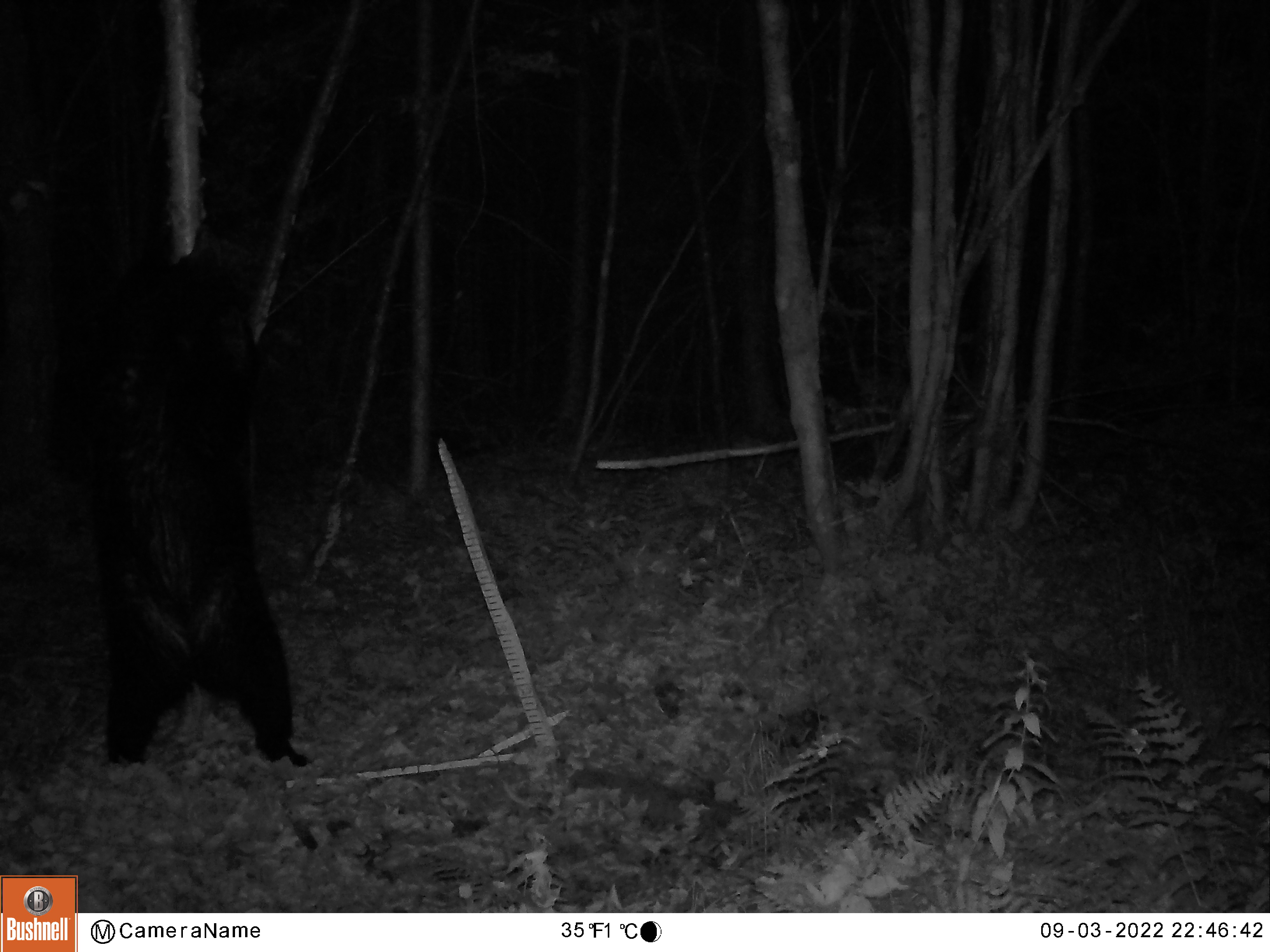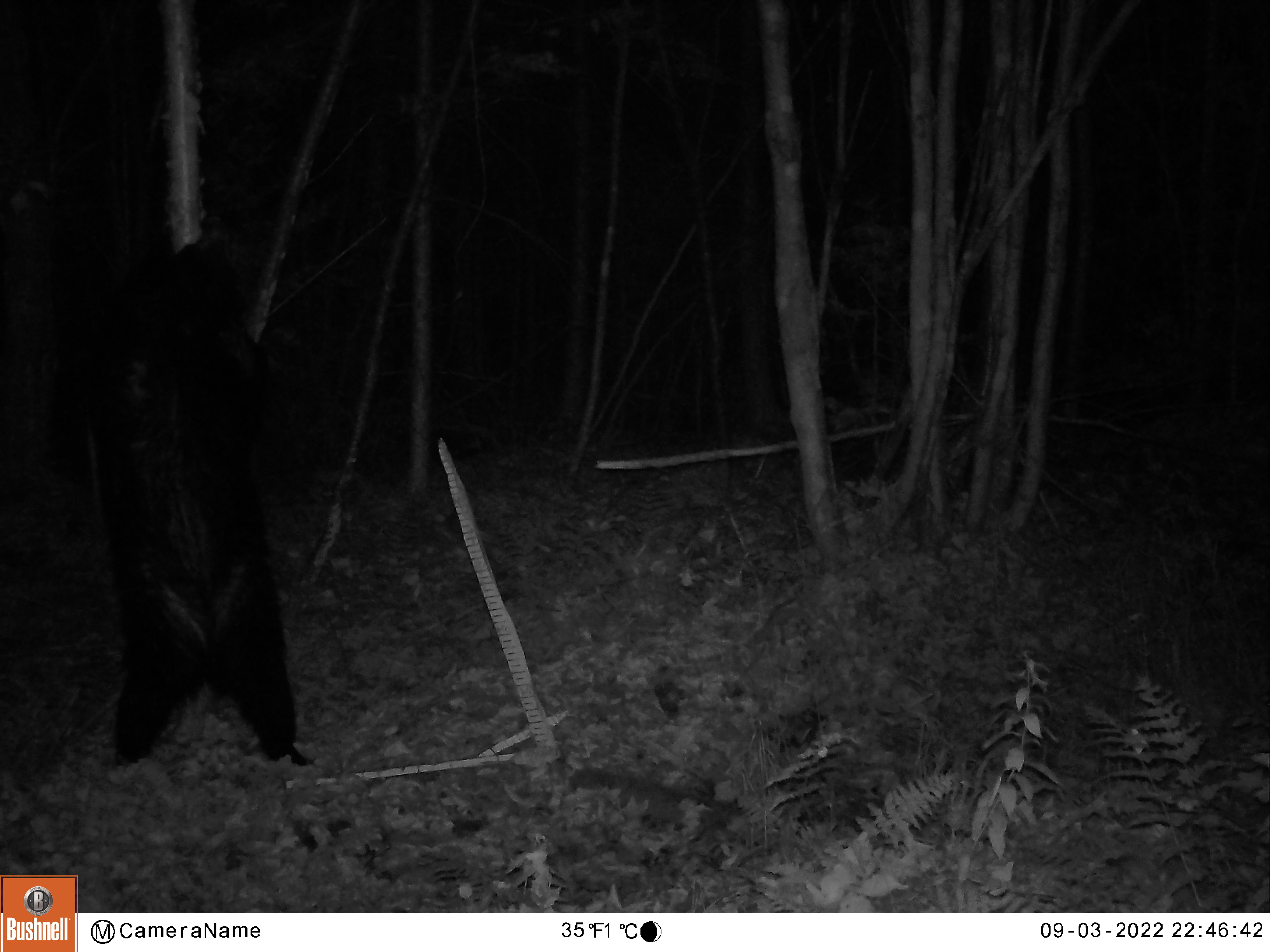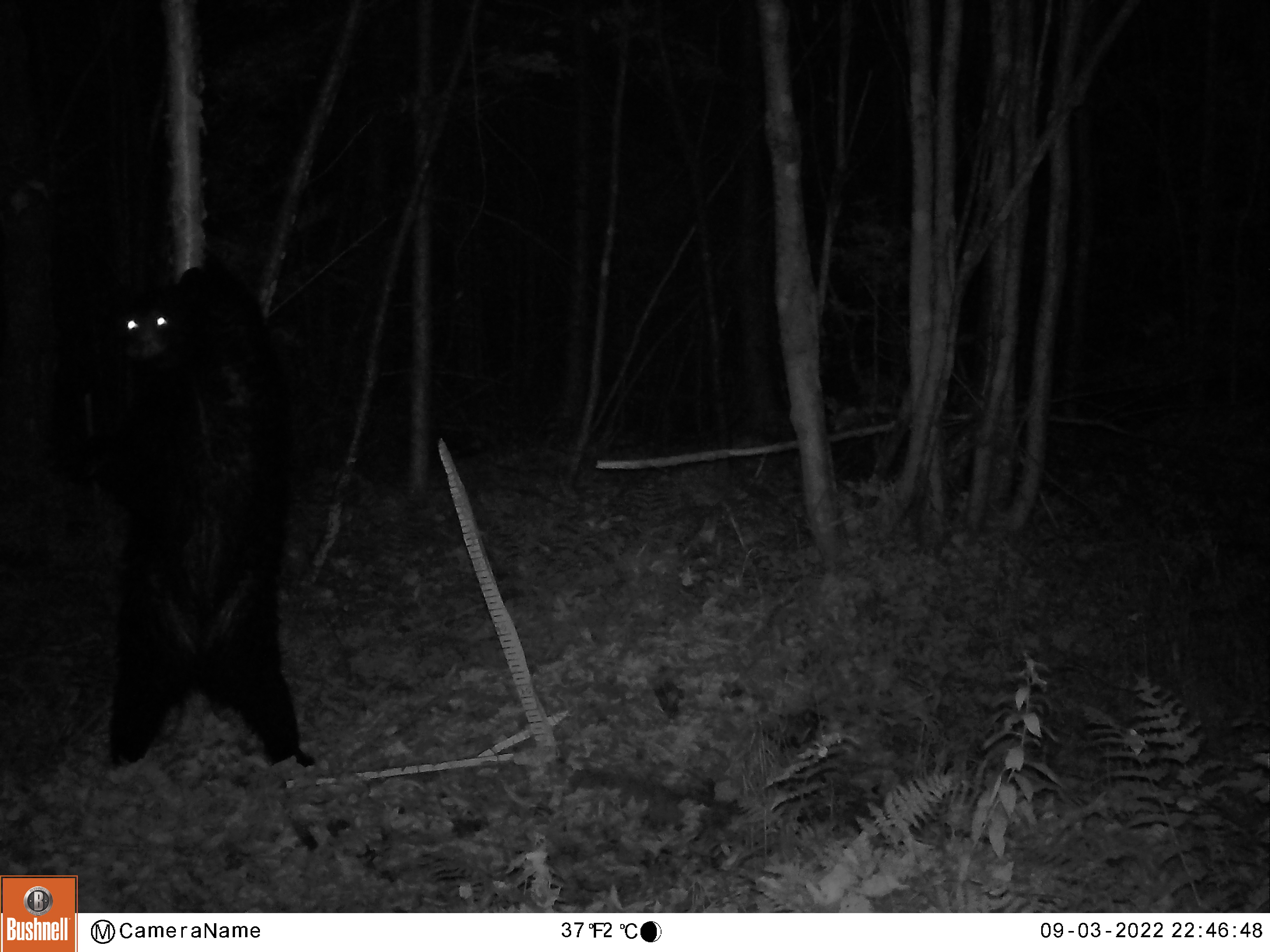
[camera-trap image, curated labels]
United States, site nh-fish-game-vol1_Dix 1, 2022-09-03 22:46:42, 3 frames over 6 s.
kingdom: Animalia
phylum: Chordata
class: Mammalia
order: Carnivora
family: Ursidae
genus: Ursus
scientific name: Ursus americanus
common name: black bear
Black bear (Ursus americanus).